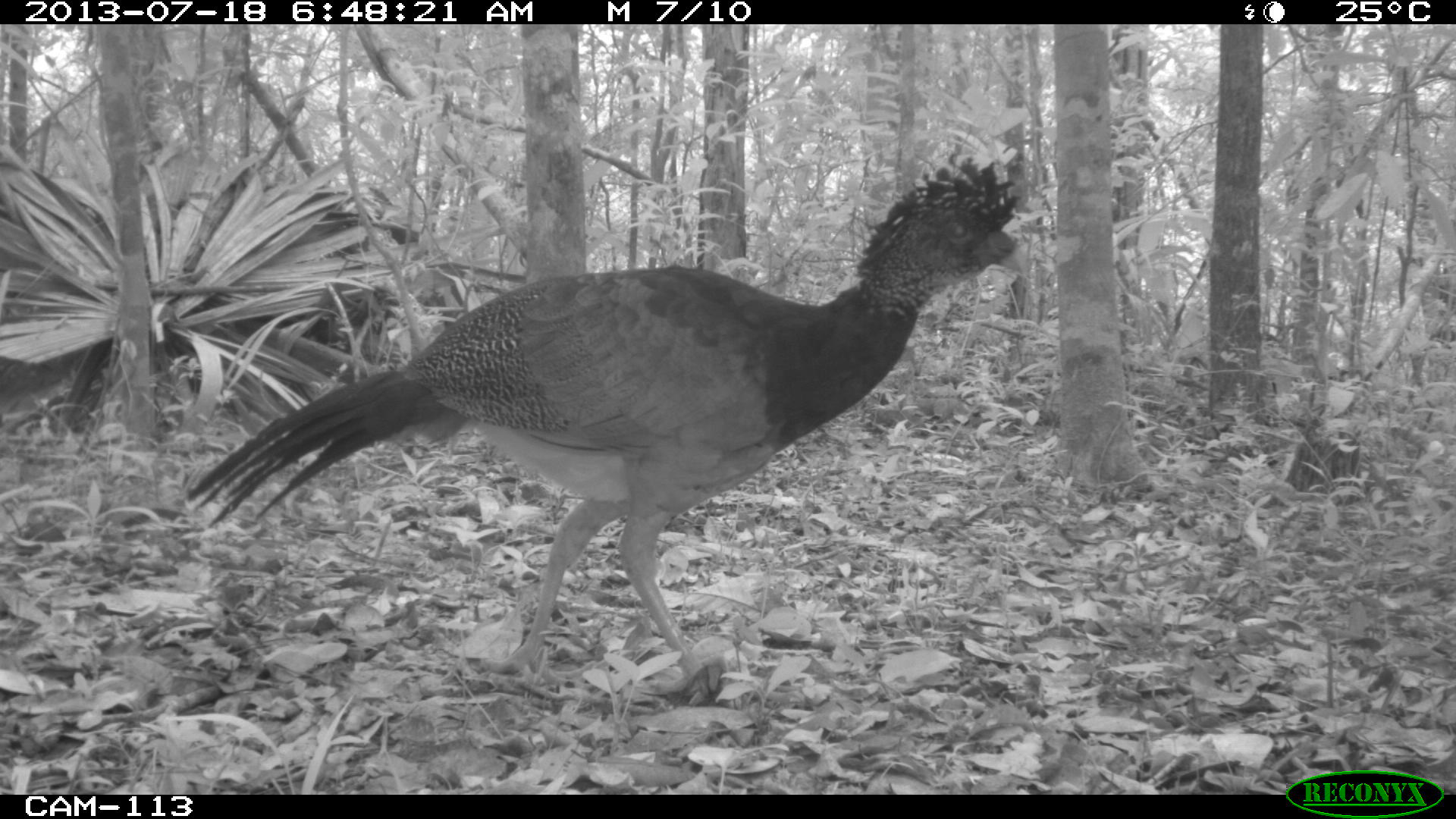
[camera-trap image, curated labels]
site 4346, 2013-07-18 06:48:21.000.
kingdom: Animalia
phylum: Chordata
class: Aves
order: Galliformes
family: Cracidae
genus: Crax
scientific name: Crax rubra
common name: great curassow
Crax rubra (great curassow), count 1, sex female.